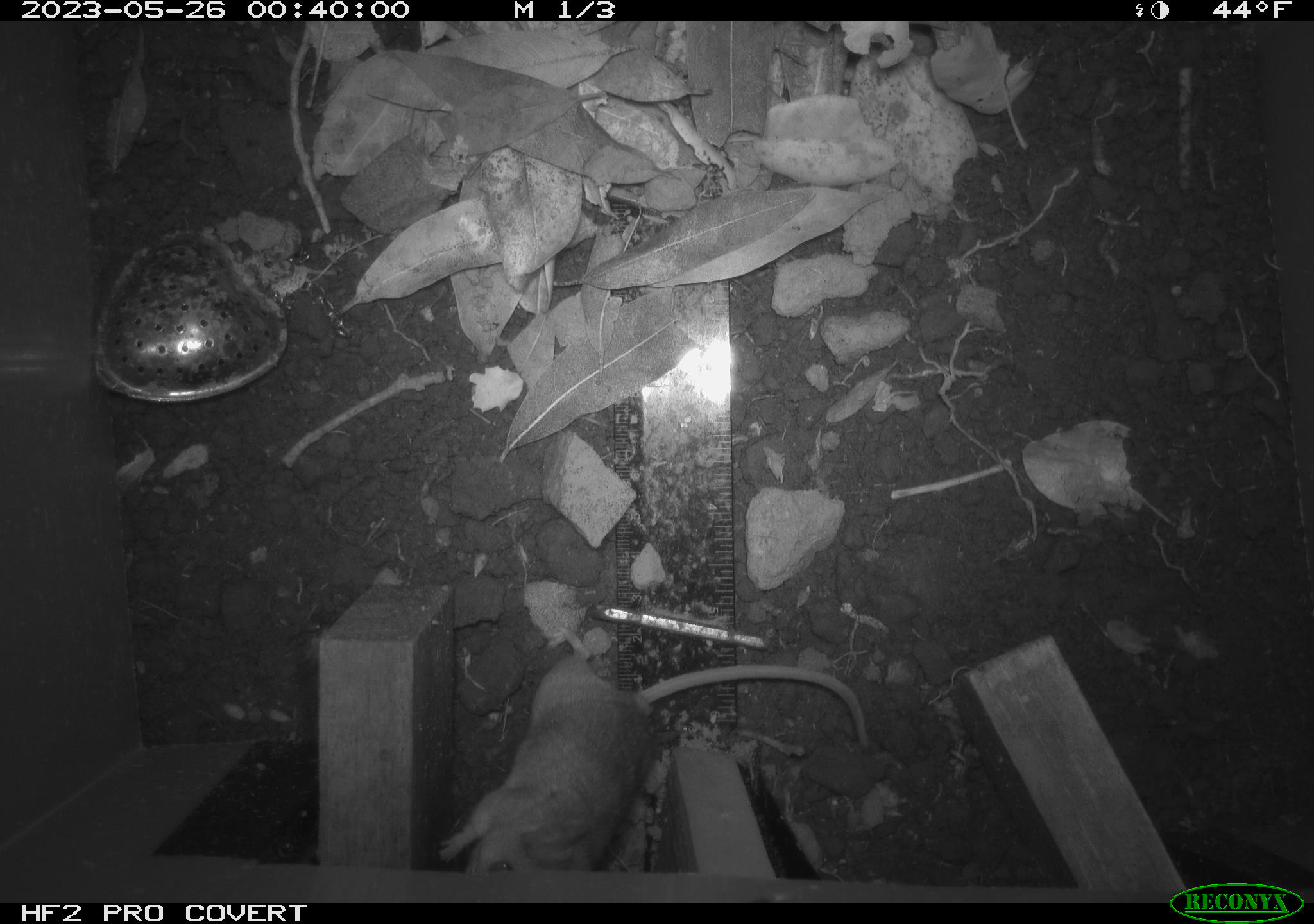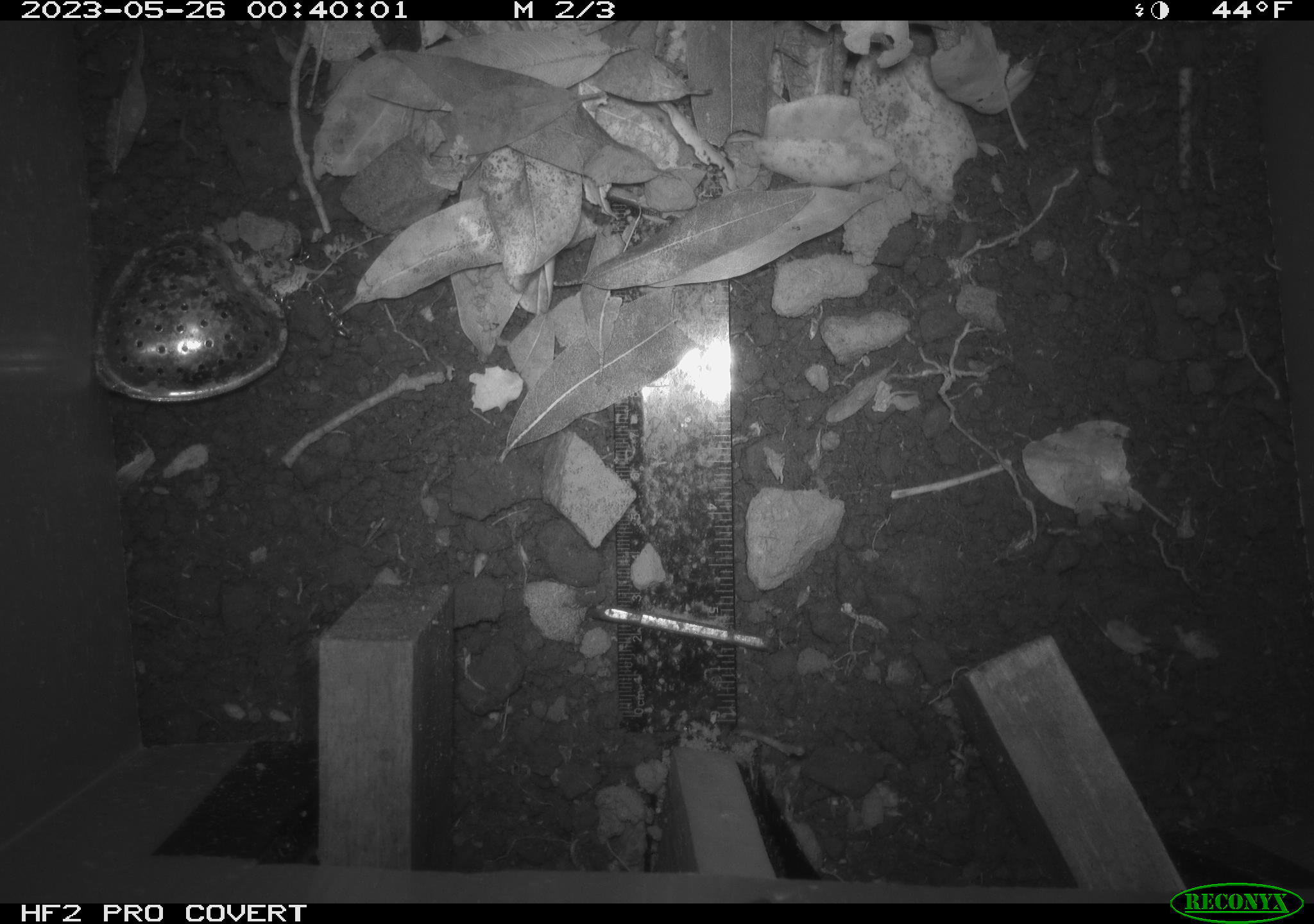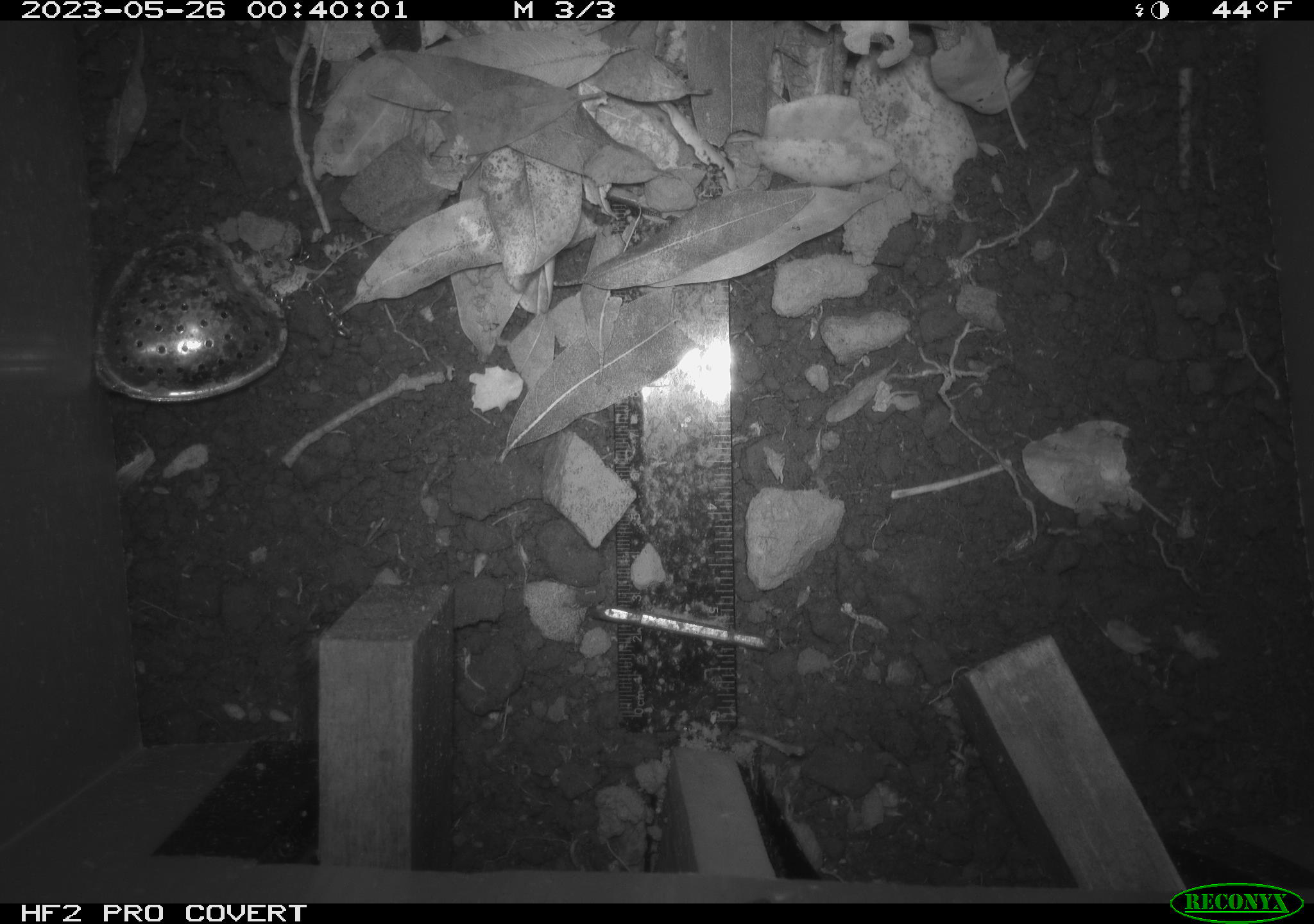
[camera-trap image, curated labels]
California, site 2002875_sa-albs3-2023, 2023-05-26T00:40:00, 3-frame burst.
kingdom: Animalia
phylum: Chordata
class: Mammalia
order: Rodentia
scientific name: Rodentia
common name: mouse species